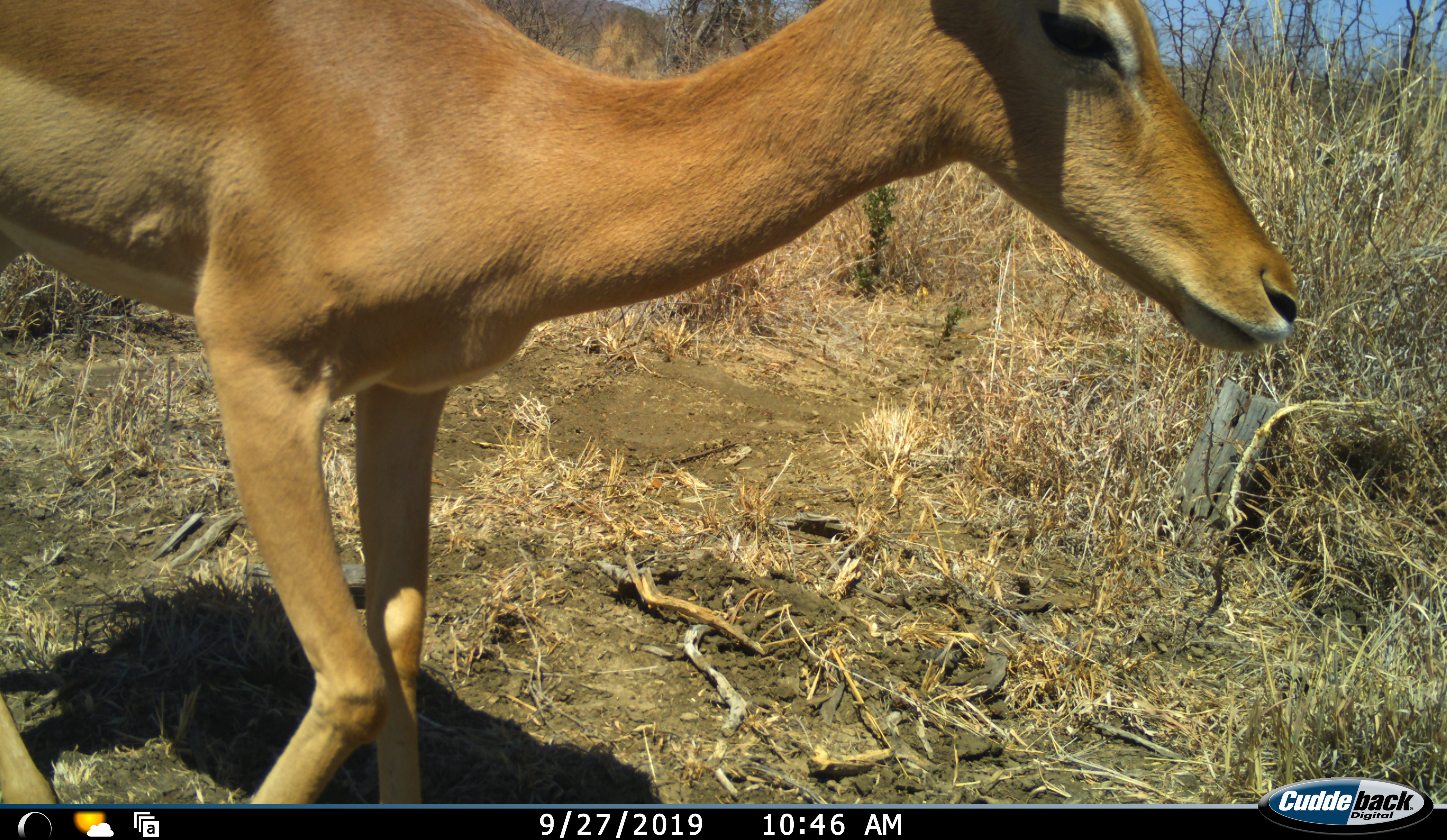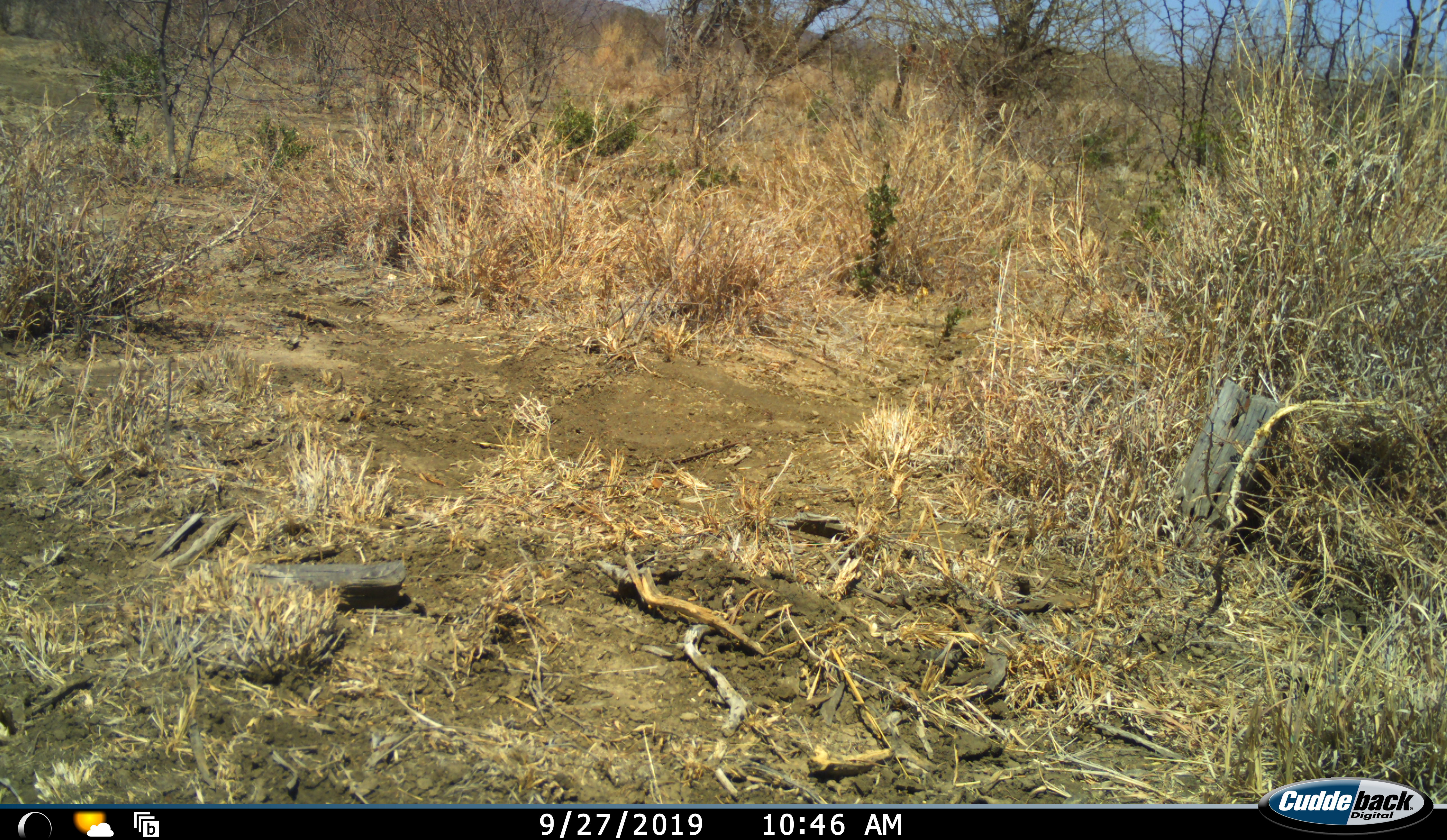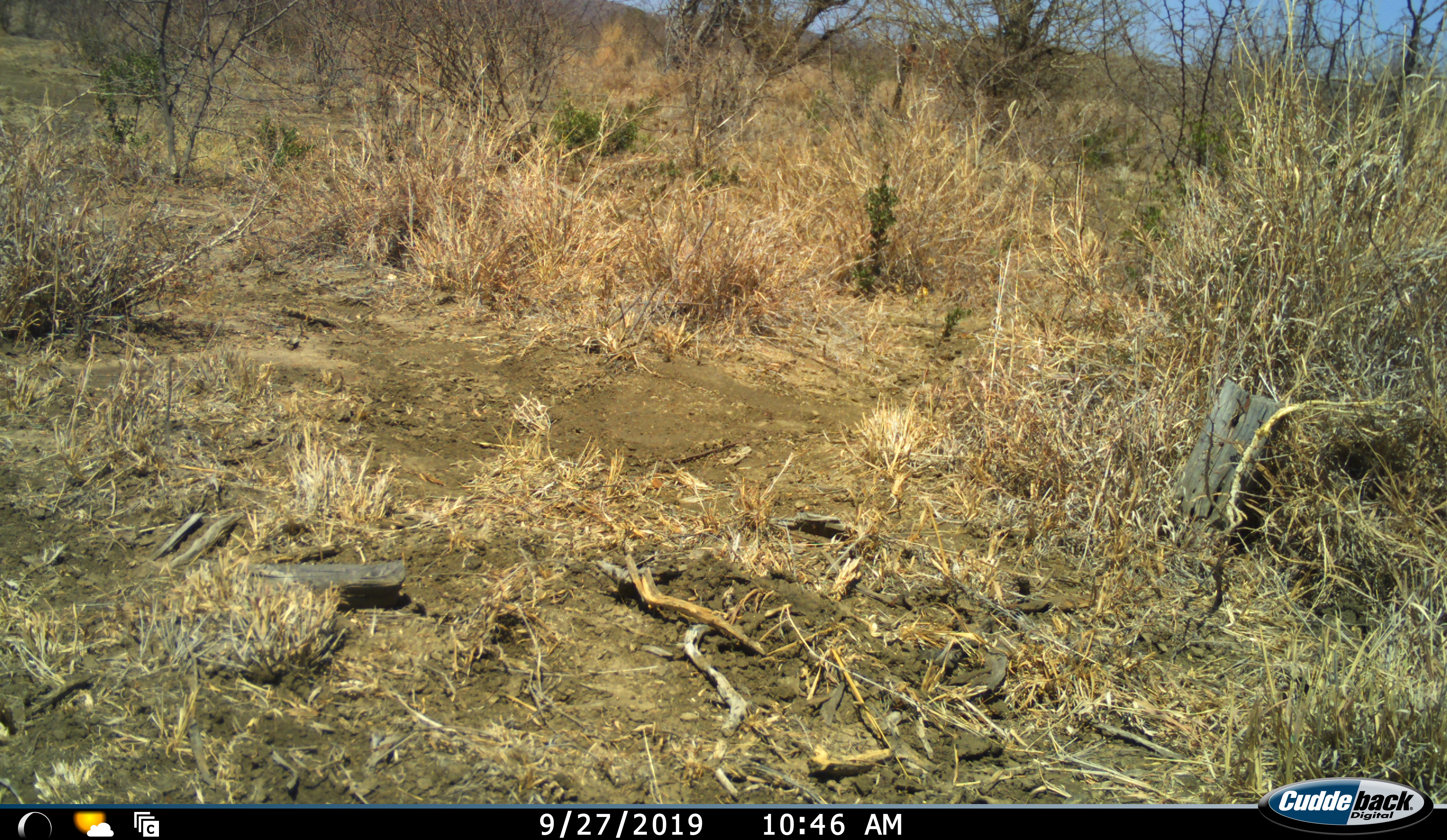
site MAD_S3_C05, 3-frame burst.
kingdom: Animalia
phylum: Chordata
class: Mammalia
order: Artiodactyla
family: Bovidae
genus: Aepyceros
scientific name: Aepyceros melampus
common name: impala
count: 1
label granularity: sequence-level